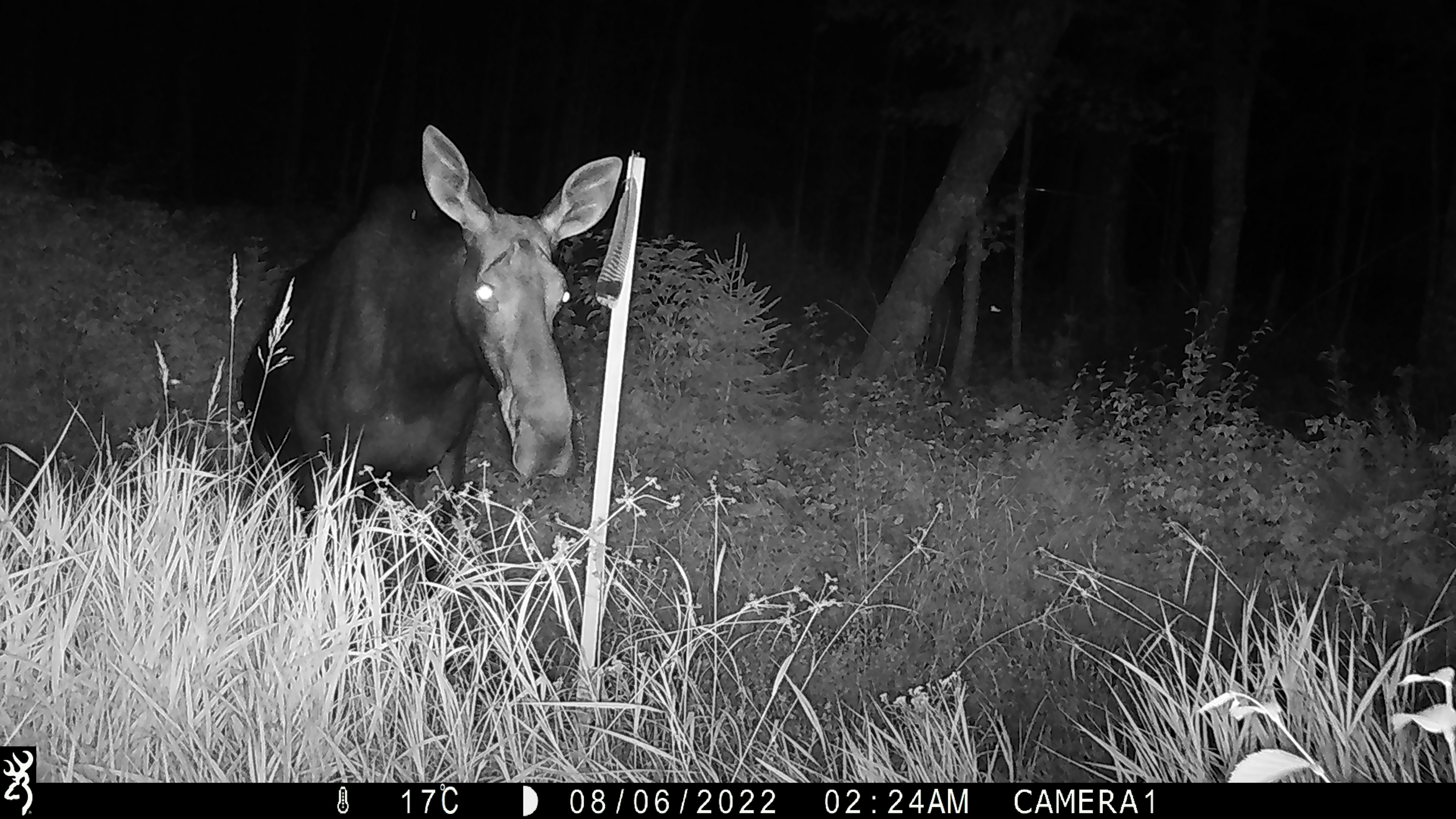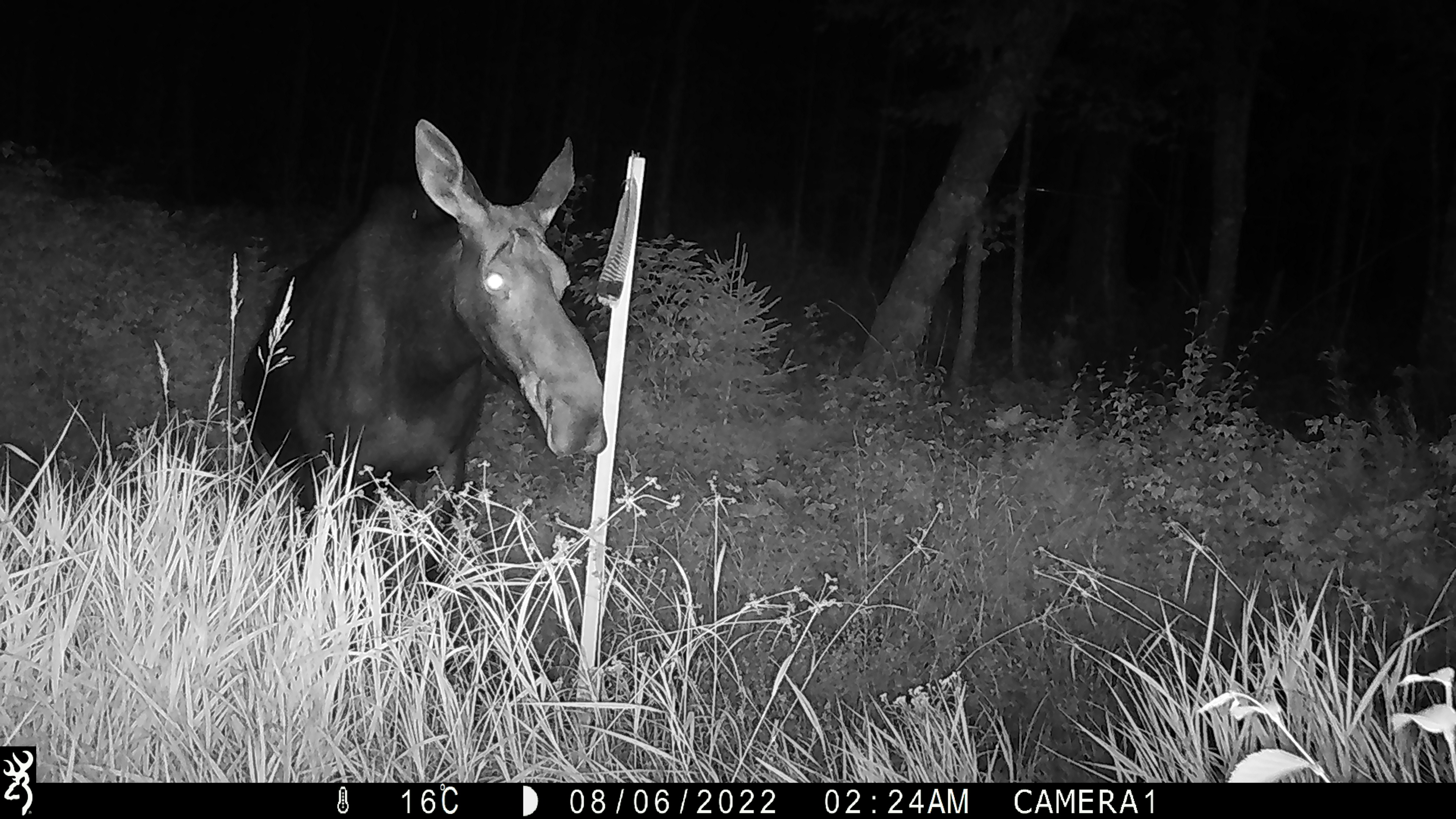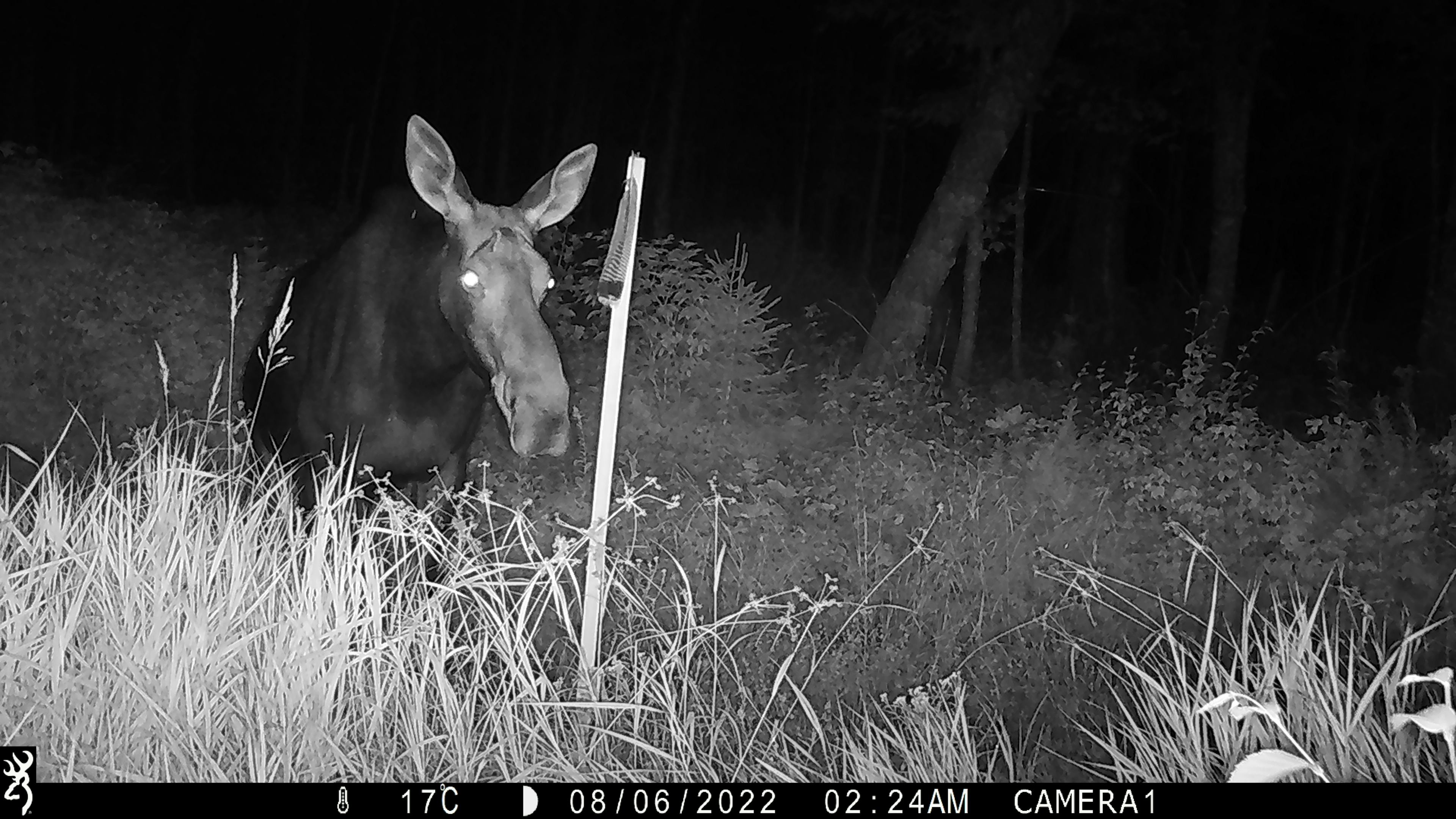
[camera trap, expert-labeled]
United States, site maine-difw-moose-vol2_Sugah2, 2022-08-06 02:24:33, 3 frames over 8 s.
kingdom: Animalia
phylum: Chordata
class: Mammalia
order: Artiodactyla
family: Cervidae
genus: Alces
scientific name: Alces alces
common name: moose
Moose (Alces alces).